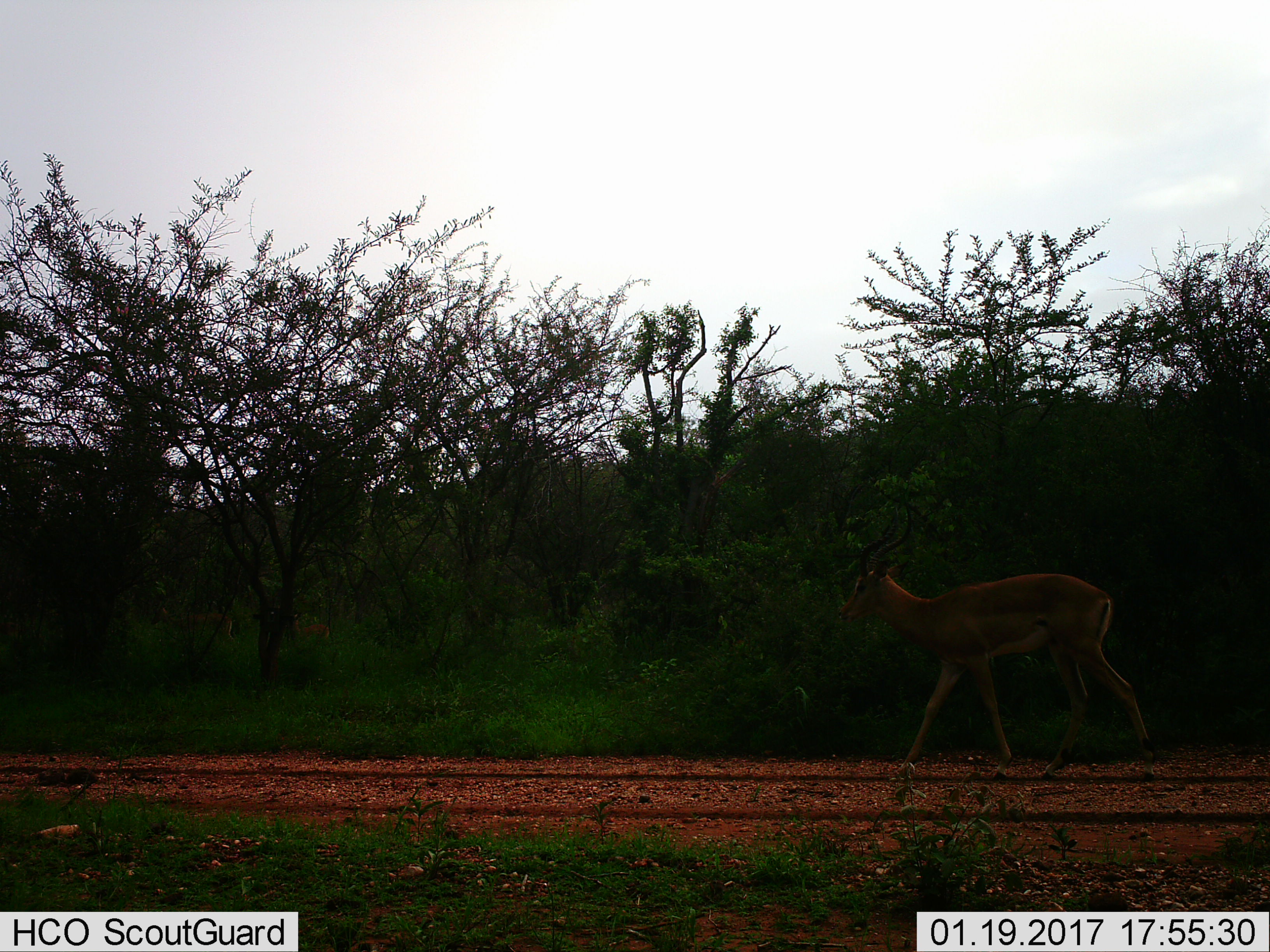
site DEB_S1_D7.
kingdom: Animalia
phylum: Chordata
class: Mammalia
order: Artiodactyla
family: Bovidae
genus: Aepyceros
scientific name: Aepyceros melampus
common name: impala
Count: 1.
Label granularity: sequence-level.